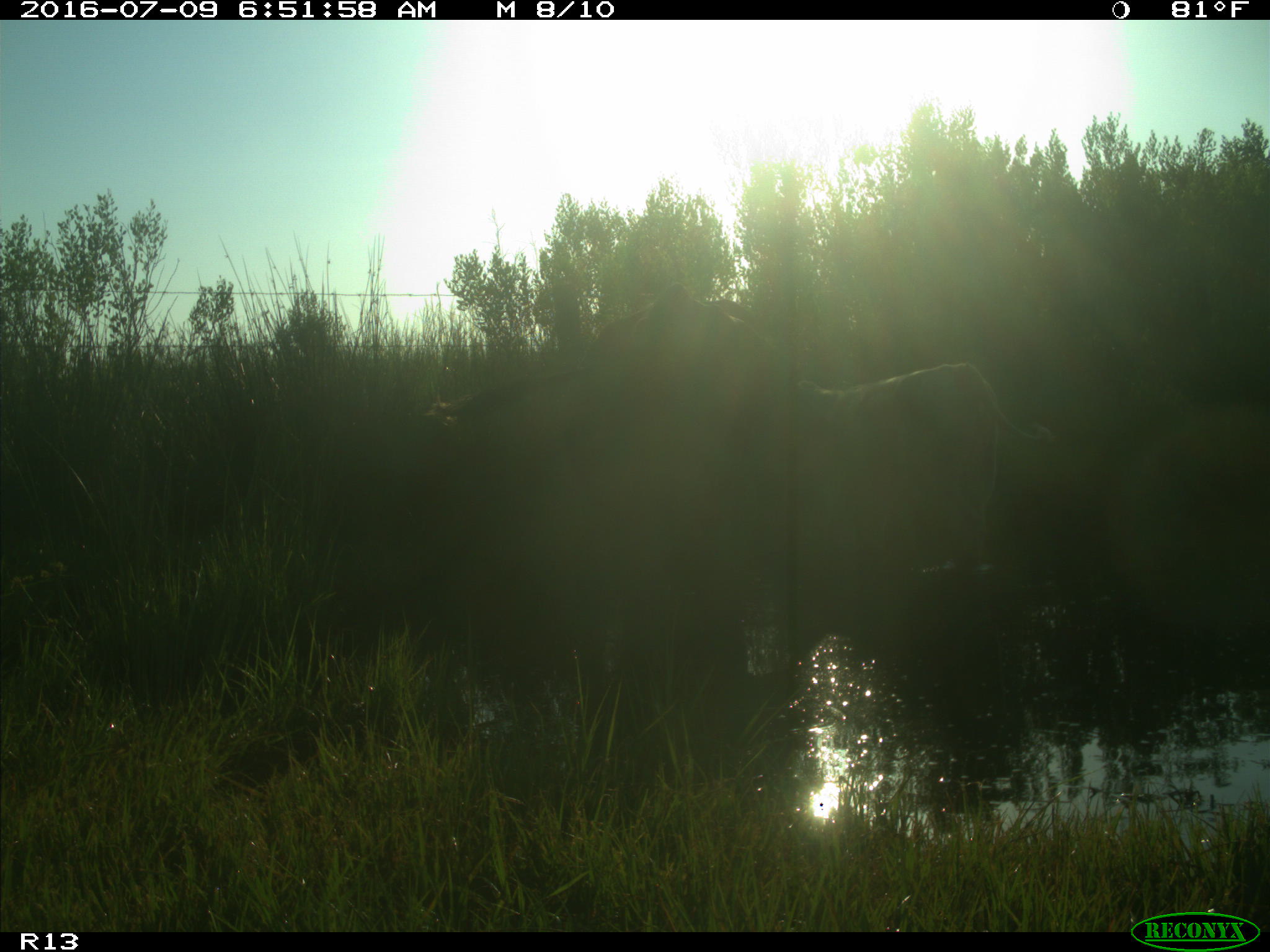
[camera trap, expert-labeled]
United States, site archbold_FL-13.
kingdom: Animalia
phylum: Chordata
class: Mammalia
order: Artiodactyla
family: Bovidae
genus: Bos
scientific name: Bos taurus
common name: domestic cow